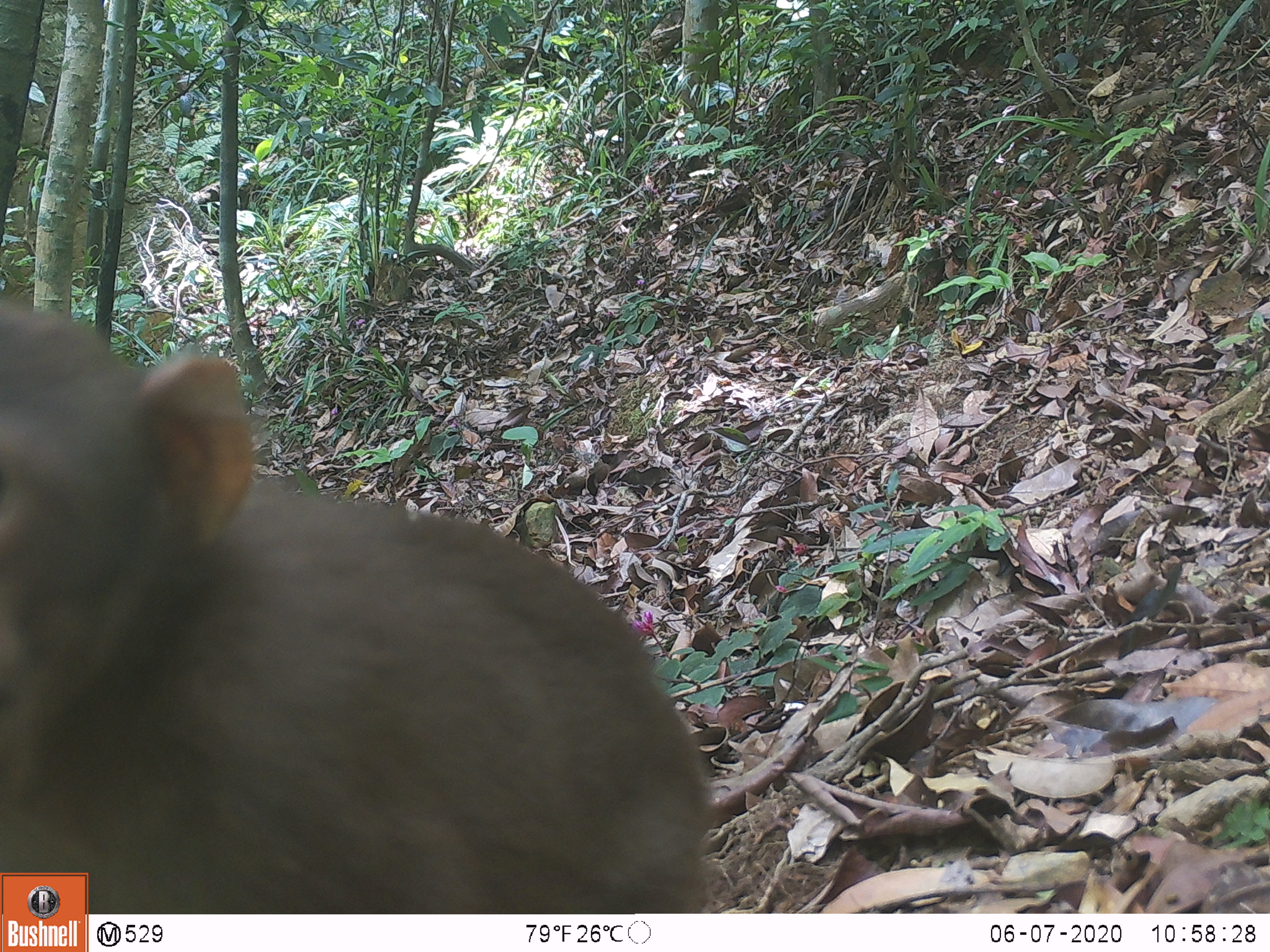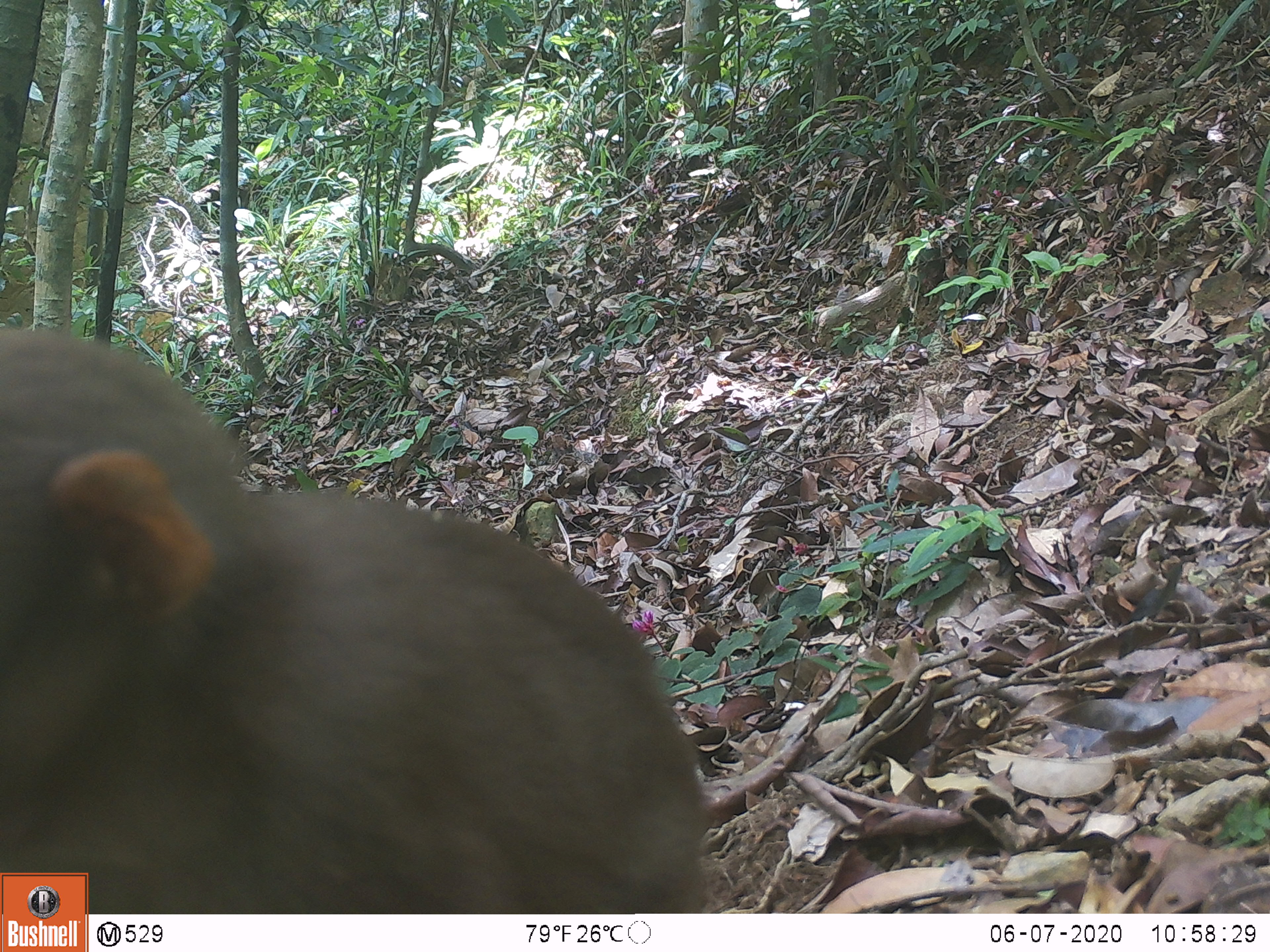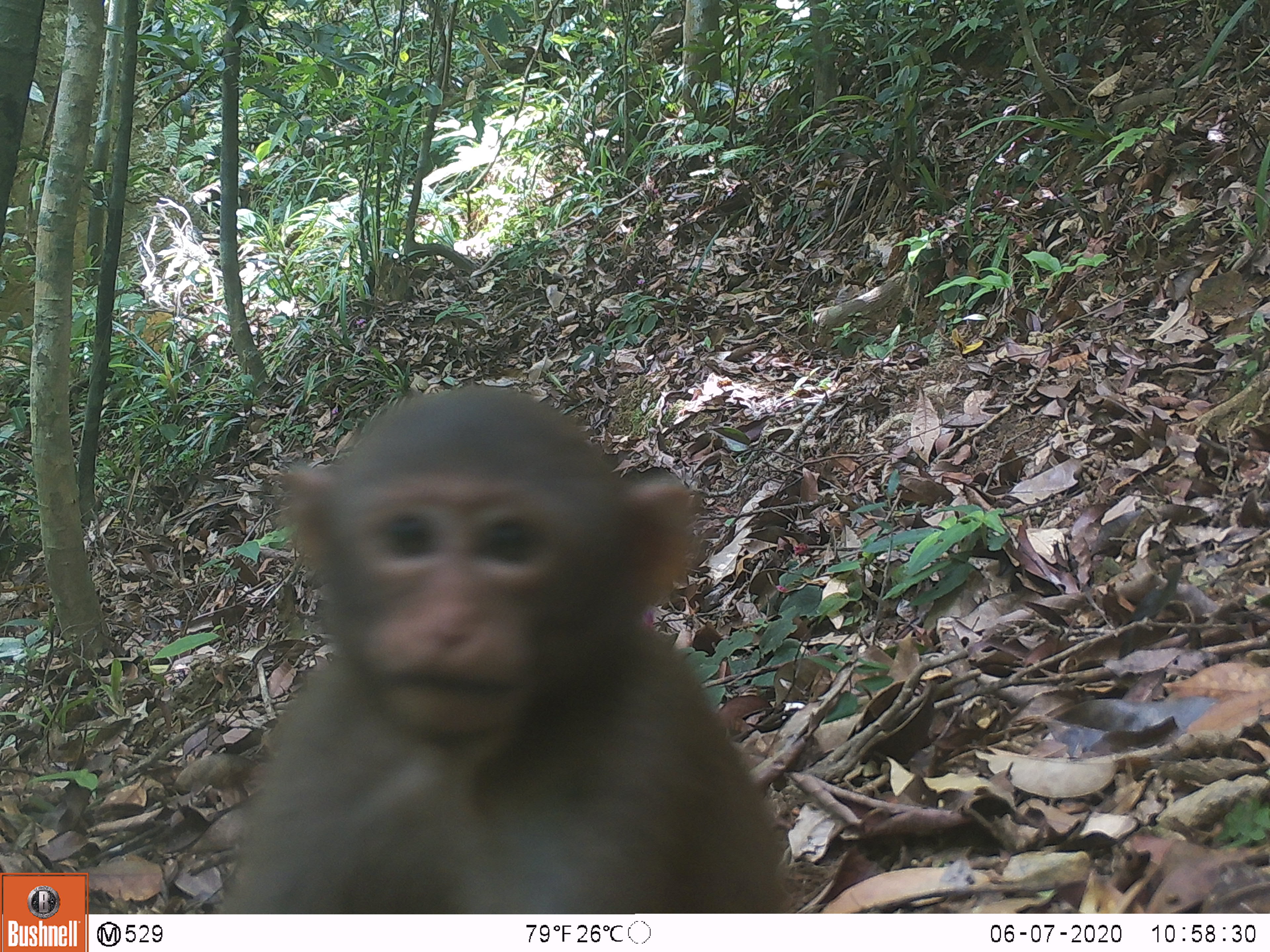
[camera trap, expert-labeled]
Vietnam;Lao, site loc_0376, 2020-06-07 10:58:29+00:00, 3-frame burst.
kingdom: Animalia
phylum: Chordata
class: Mammalia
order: Primates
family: Cercopithecidae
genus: Macaca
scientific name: Macaca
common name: macaques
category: assam or rhesus macaque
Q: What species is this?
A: Assam or rhesus macaque (macaques) (Macaca).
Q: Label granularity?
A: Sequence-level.